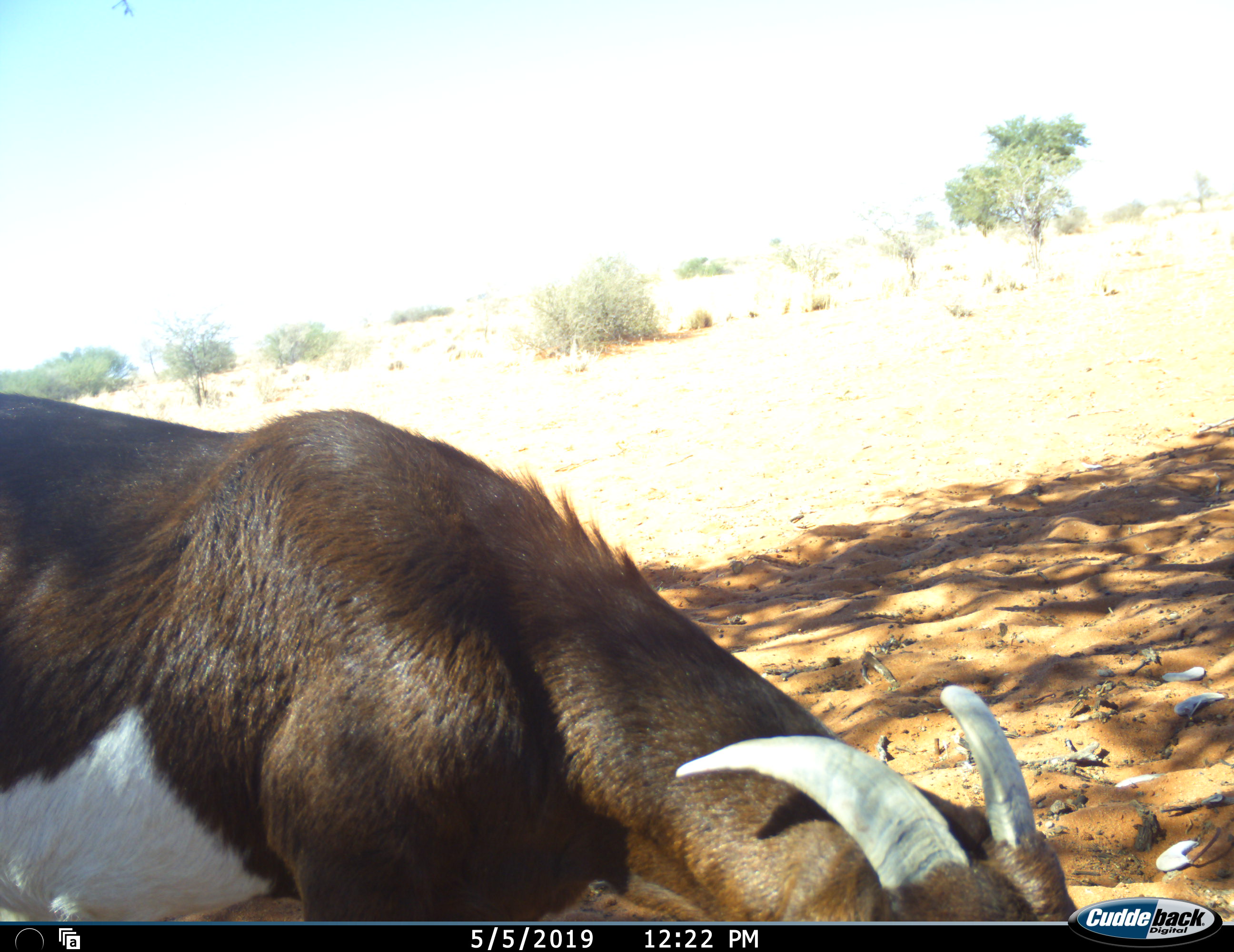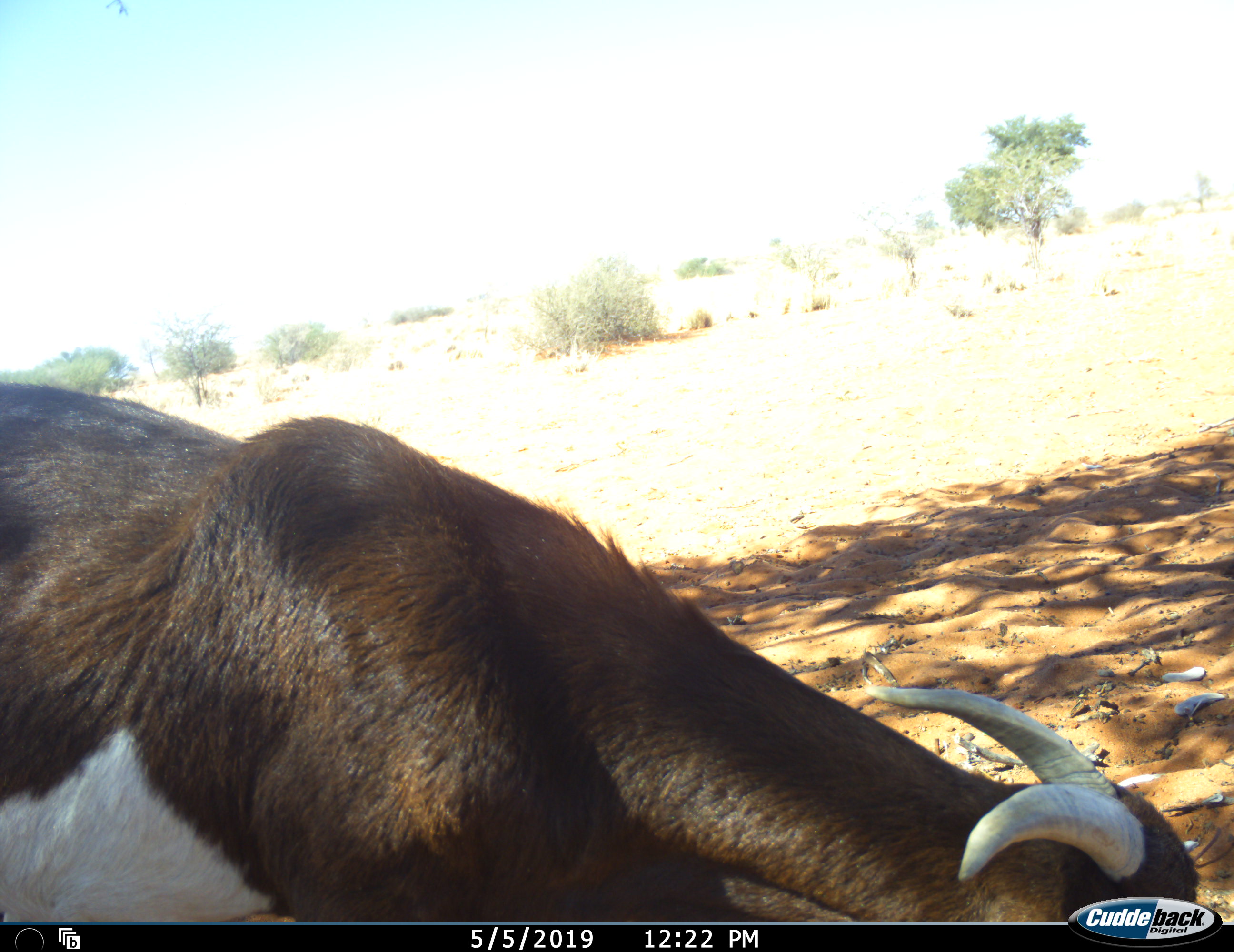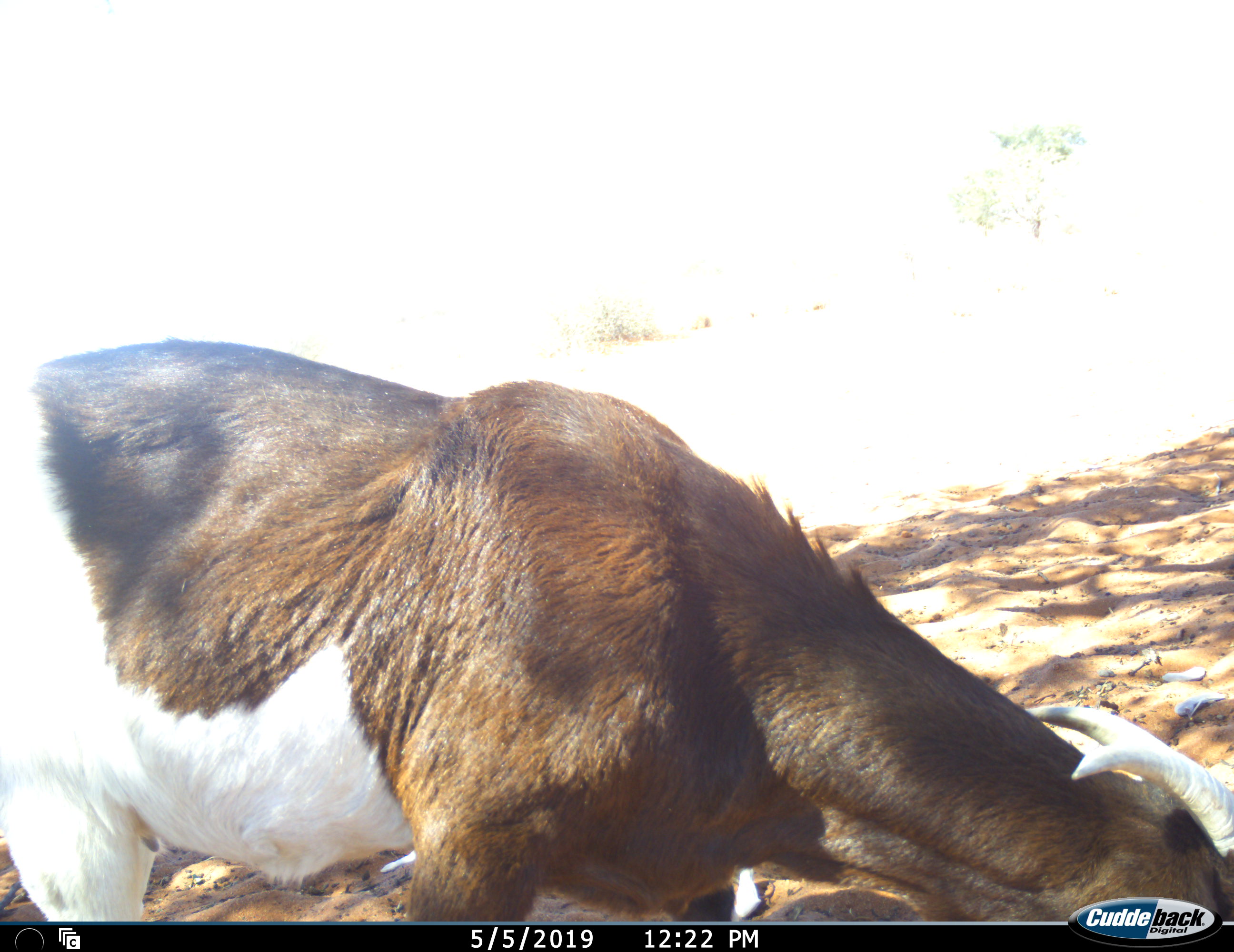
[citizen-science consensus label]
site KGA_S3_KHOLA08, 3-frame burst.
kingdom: Animalia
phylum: Chordata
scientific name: Vertebrata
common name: domestic animal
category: domesticanimal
Domesticanimal (domestic animal) (Vertebrata), count 1. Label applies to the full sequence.